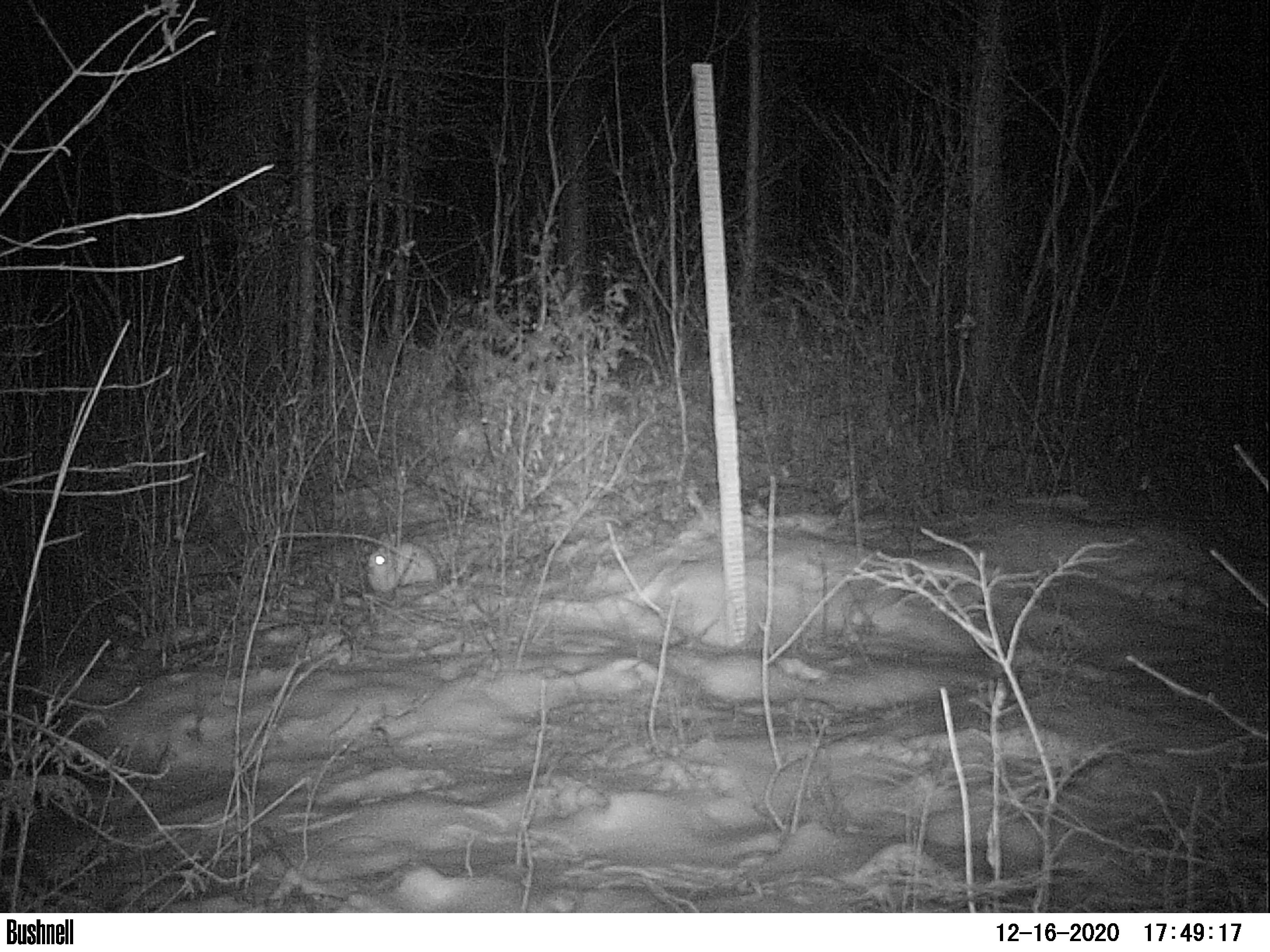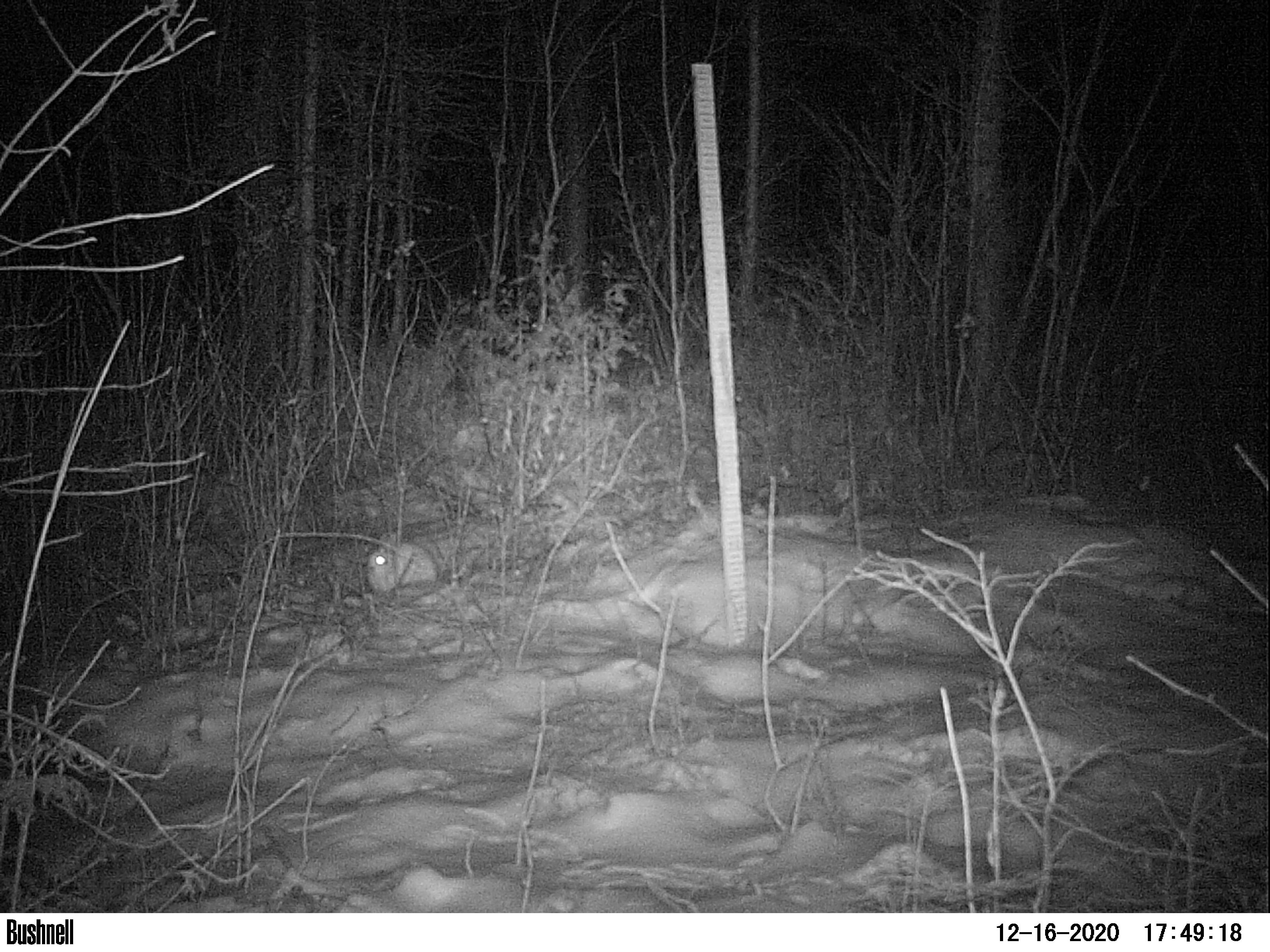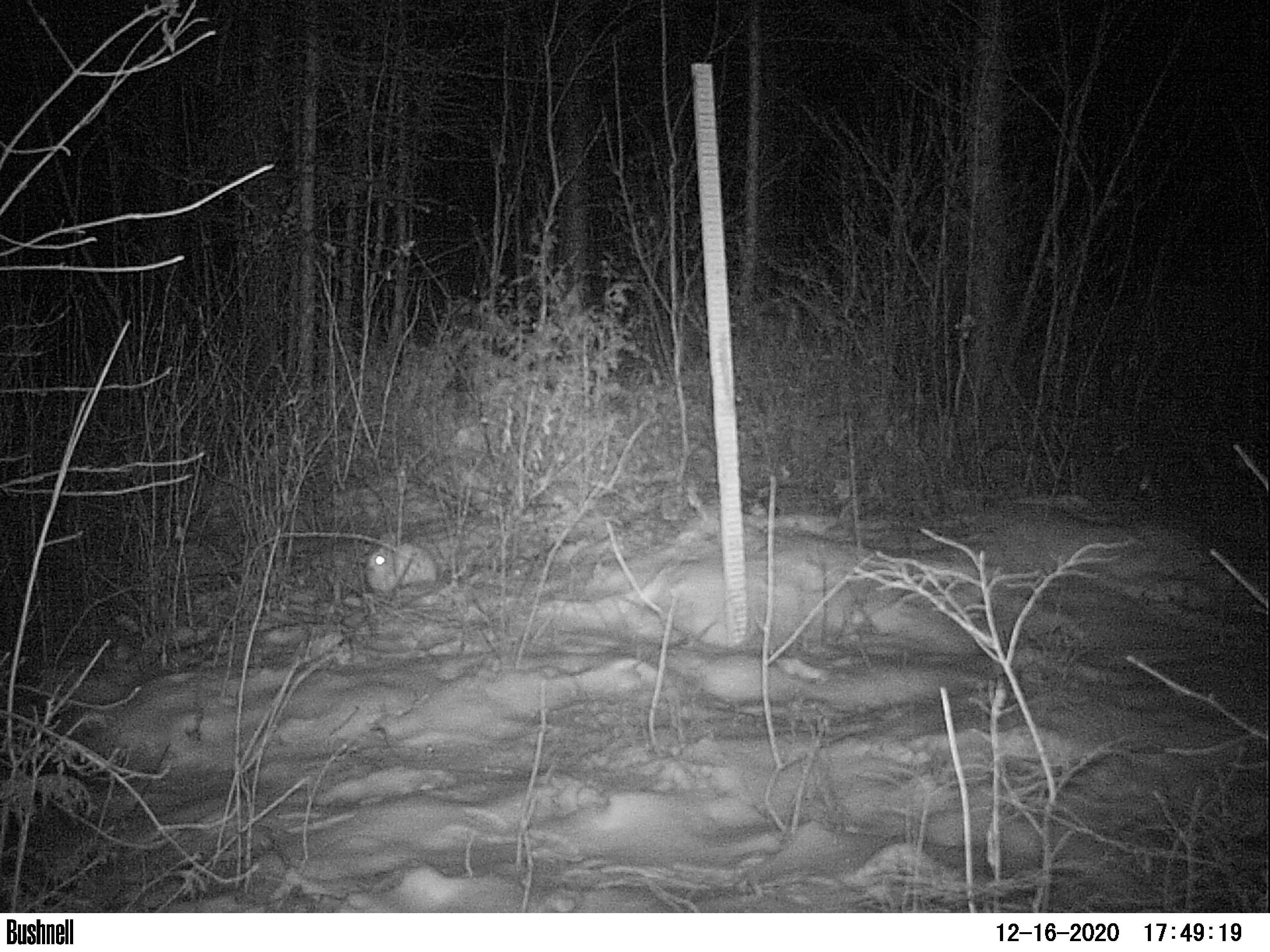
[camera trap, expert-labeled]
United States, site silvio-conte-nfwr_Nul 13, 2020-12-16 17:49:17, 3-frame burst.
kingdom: Animalia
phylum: Chordata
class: Mammalia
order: Lagomorpha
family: Leporidae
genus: Lepus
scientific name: Lepus americanus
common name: snowshoe hare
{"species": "snowshoe hare (Lepus americanus)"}